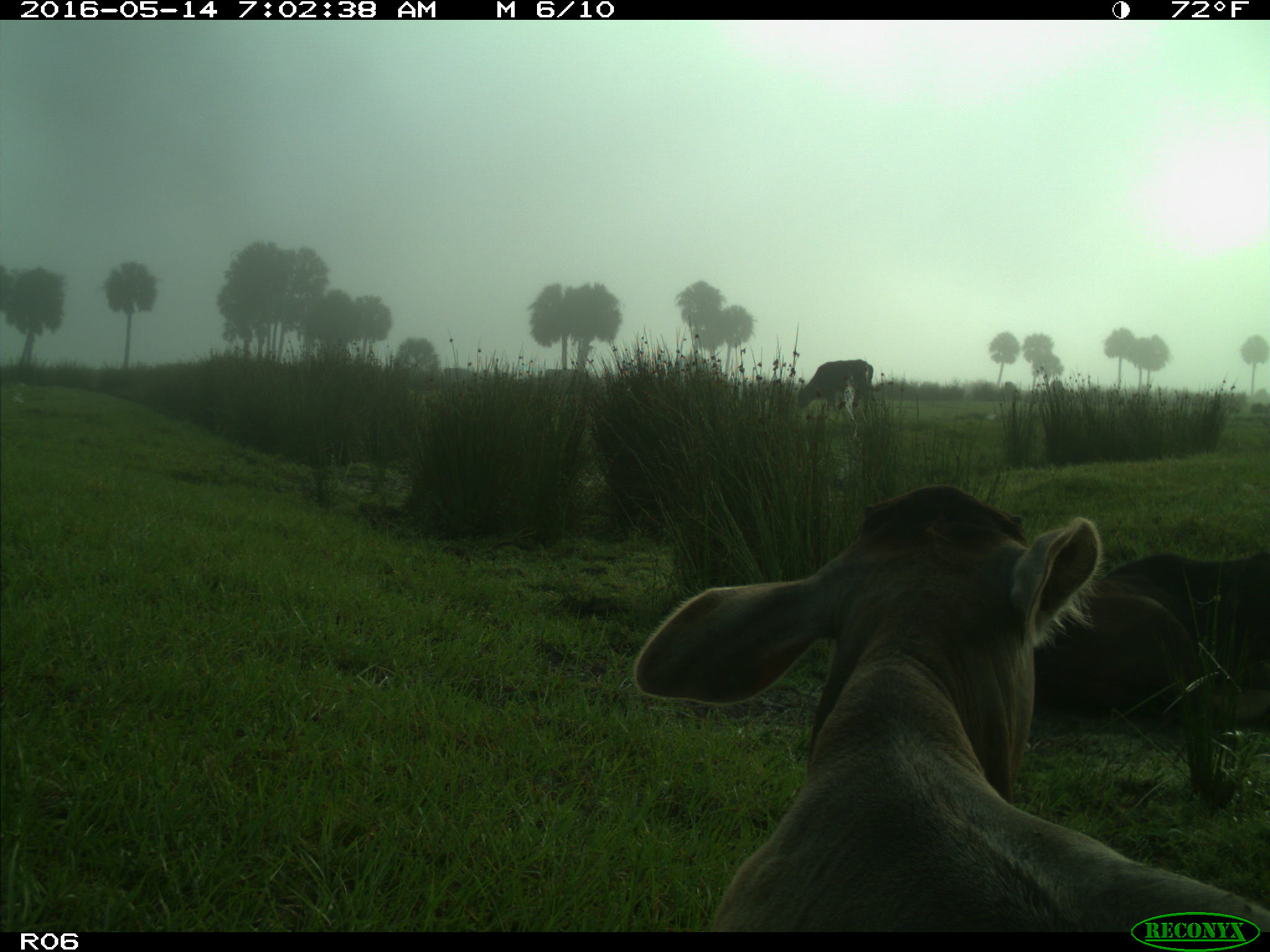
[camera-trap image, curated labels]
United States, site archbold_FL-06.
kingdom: Animalia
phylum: Chordata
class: Mammalia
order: Artiodactyla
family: Bovidae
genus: Bos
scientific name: Bos taurus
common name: domestic cow